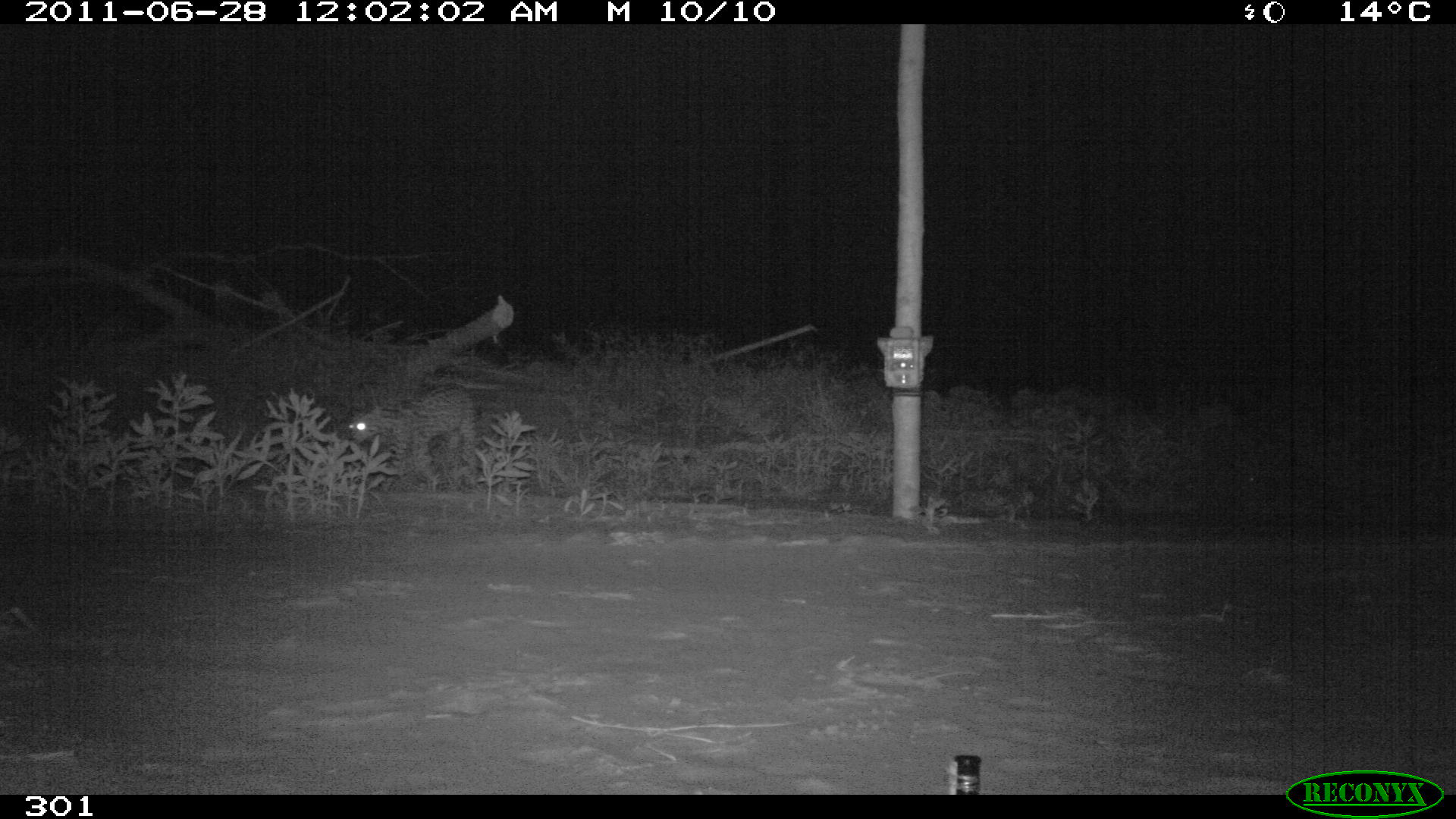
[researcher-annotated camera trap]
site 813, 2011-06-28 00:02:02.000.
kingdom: Animalia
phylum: Chordata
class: Mammalia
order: Carnivora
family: Felidae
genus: Leopardus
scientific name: Leopardus pardalis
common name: ocelot